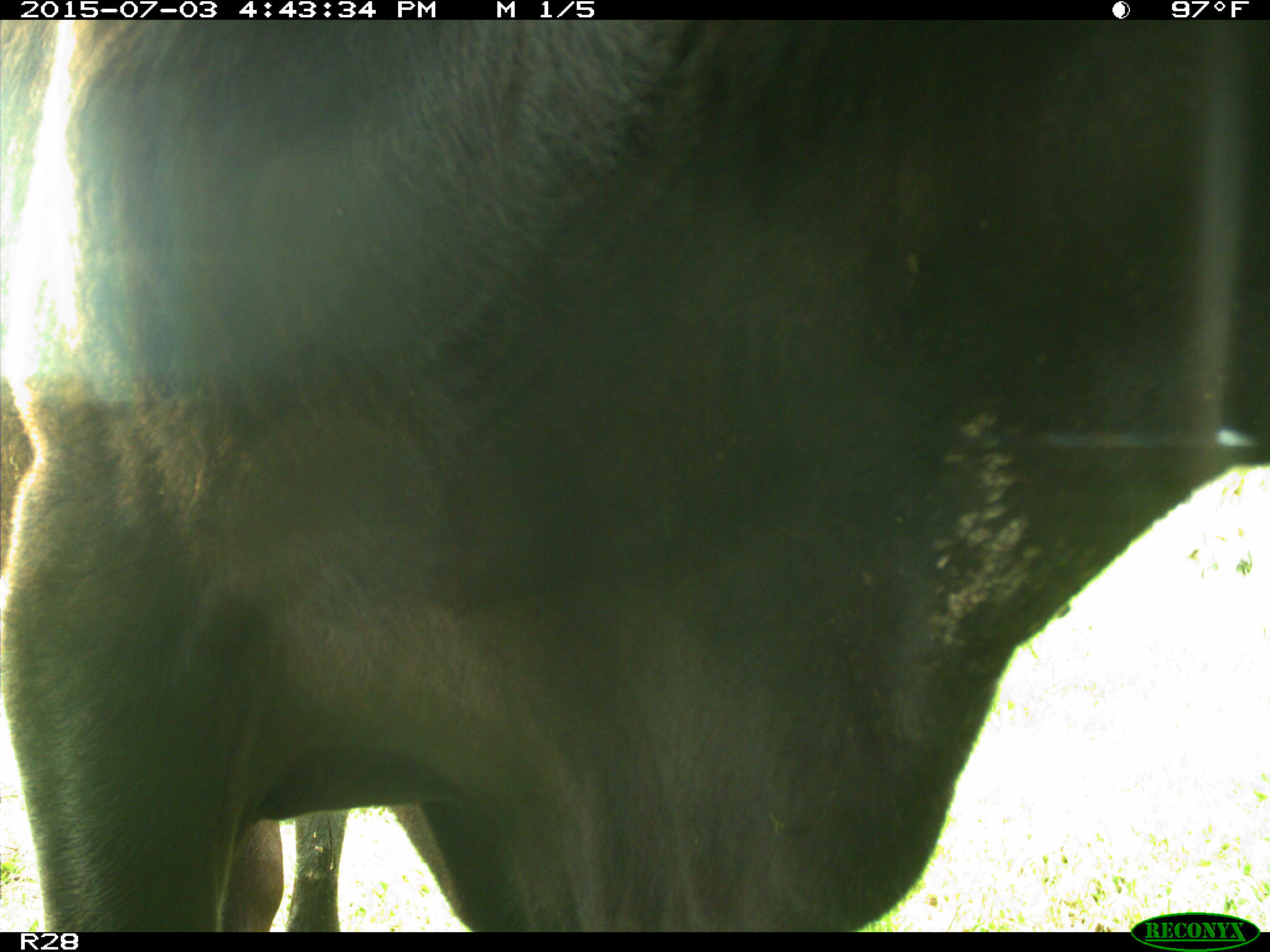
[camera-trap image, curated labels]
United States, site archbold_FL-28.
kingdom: Animalia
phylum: Chordata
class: Mammalia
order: Artiodactyla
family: Bovidae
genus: Bos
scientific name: Bos taurus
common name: domestic cow